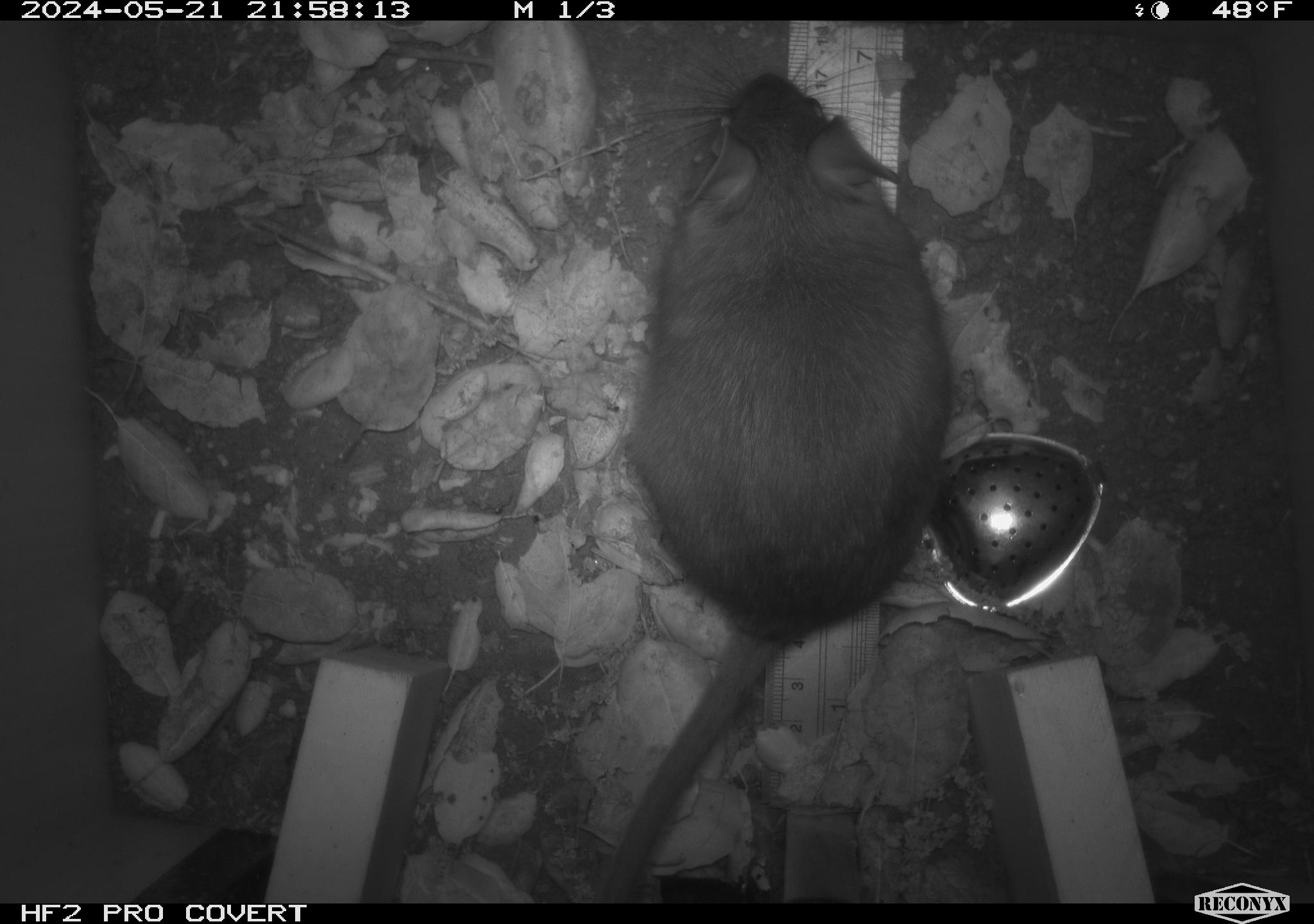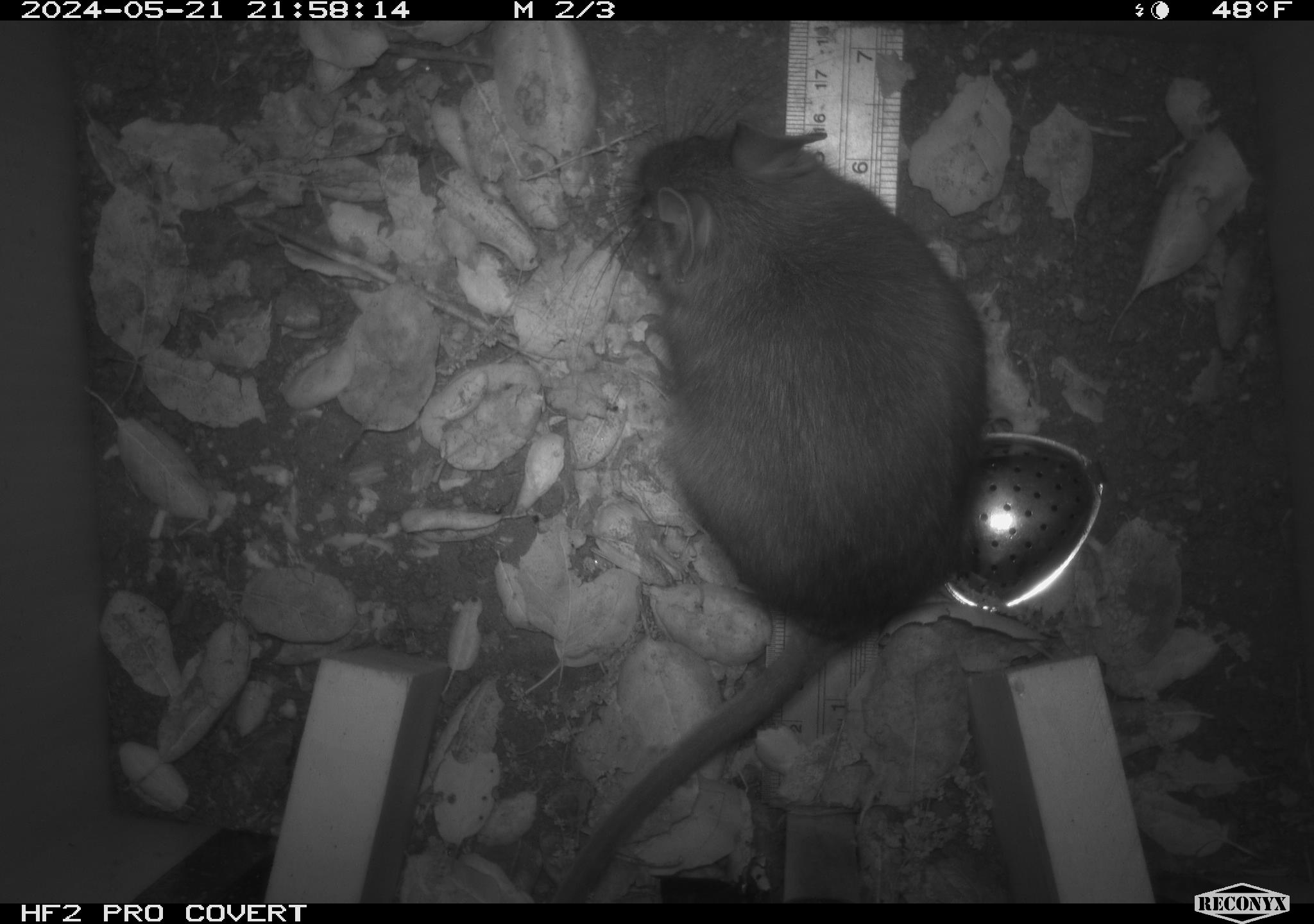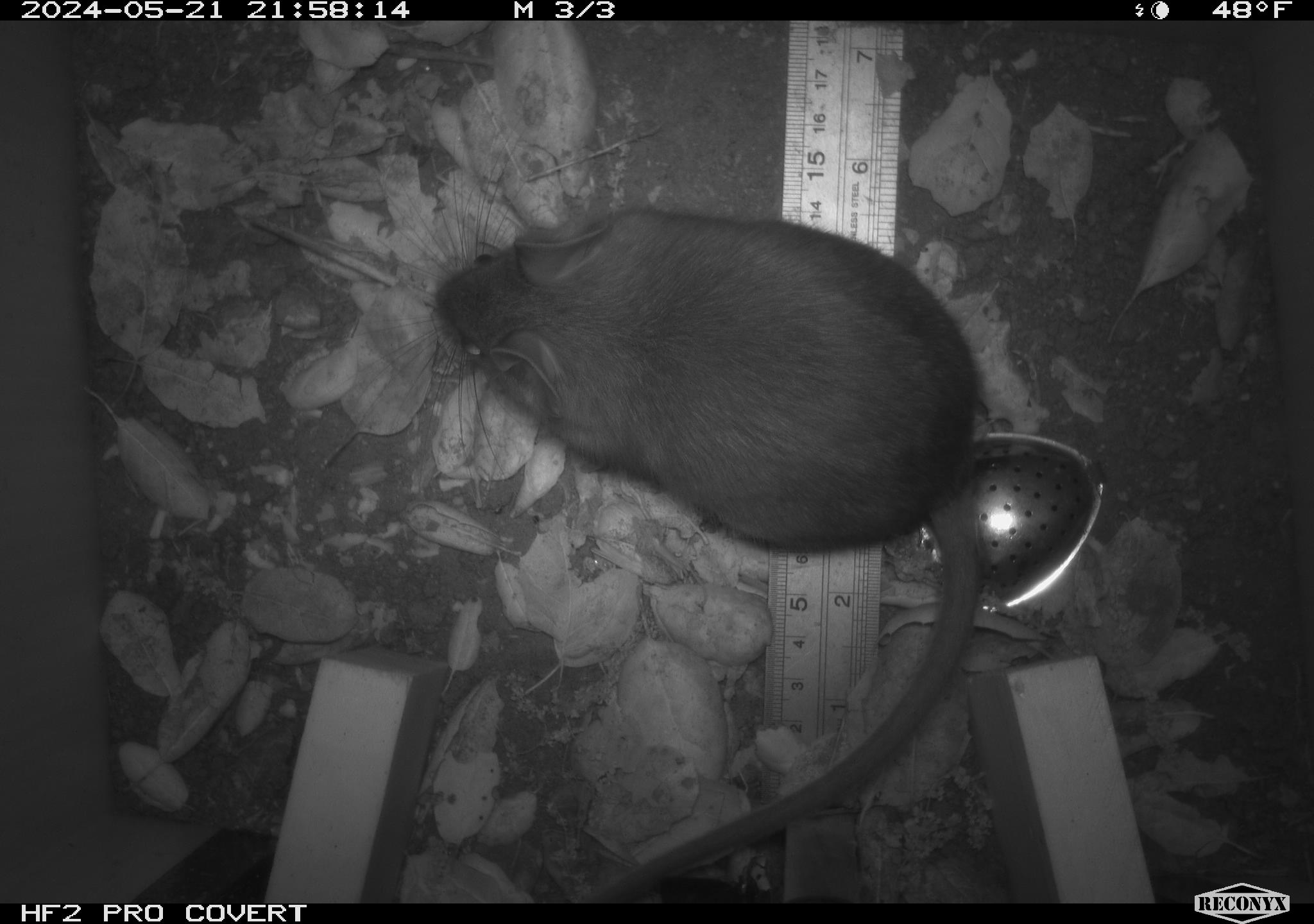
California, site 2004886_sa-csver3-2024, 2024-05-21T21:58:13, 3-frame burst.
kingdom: Animalia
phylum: Chordata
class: Mammalia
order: Rodentia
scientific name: Rodentia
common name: rodent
Rodent (Rodentia).